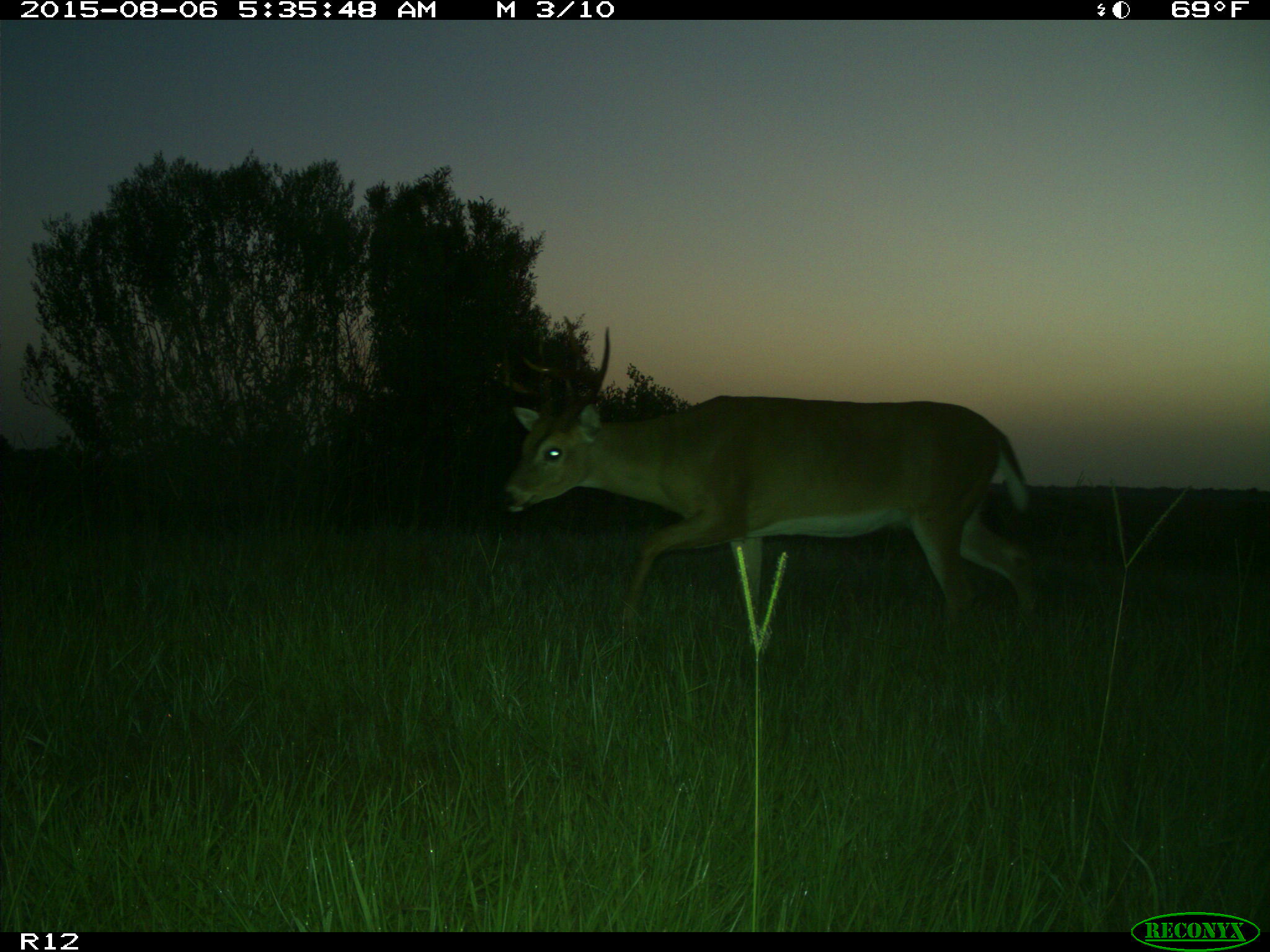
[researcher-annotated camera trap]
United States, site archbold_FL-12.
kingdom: Animalia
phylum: Chordata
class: Mammalia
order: Artiodactyla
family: Cervidae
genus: Odocoileus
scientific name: Odocoileus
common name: deer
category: unidentified deer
Unidentified deer (deer) (Odocoileus).